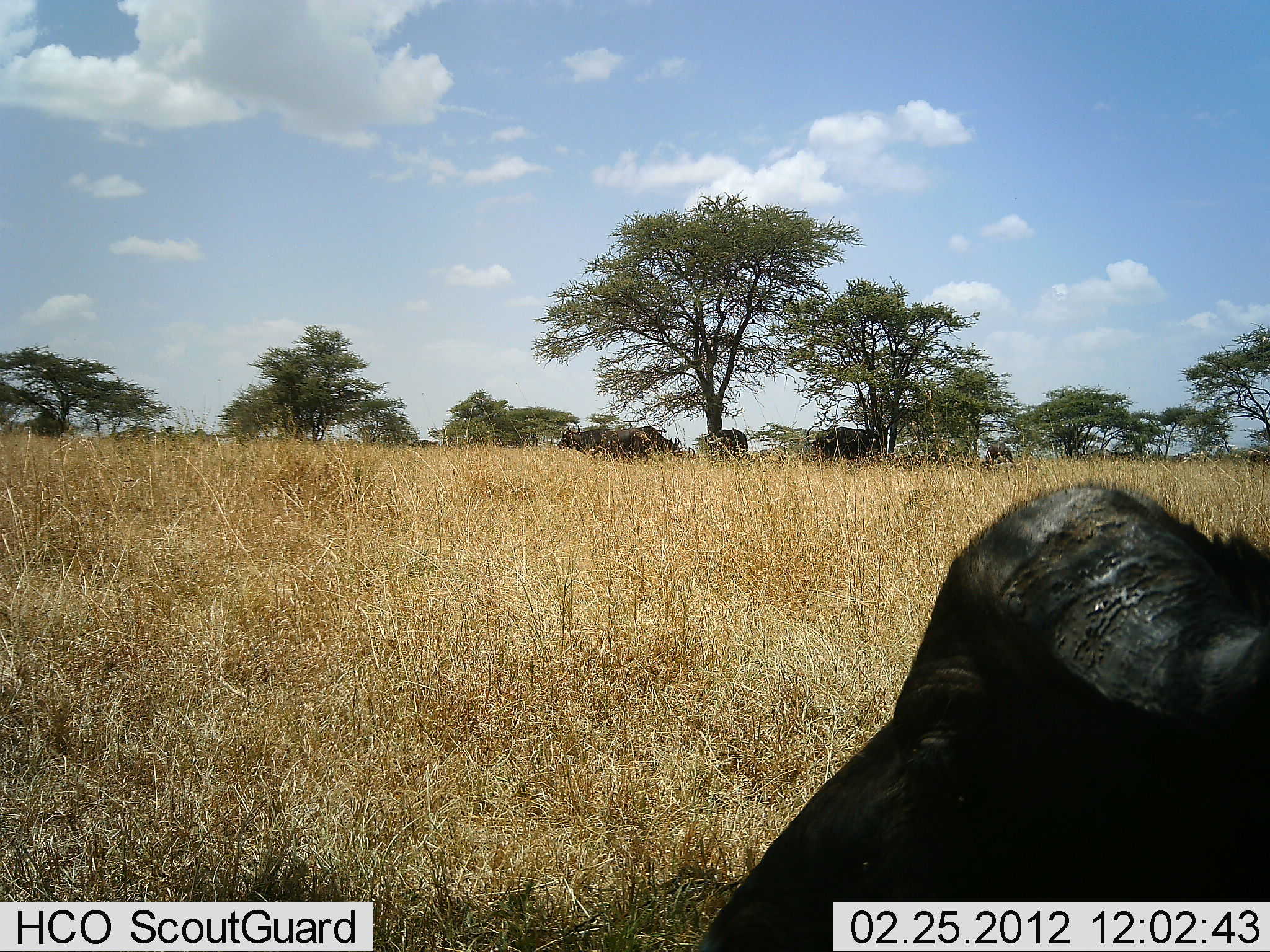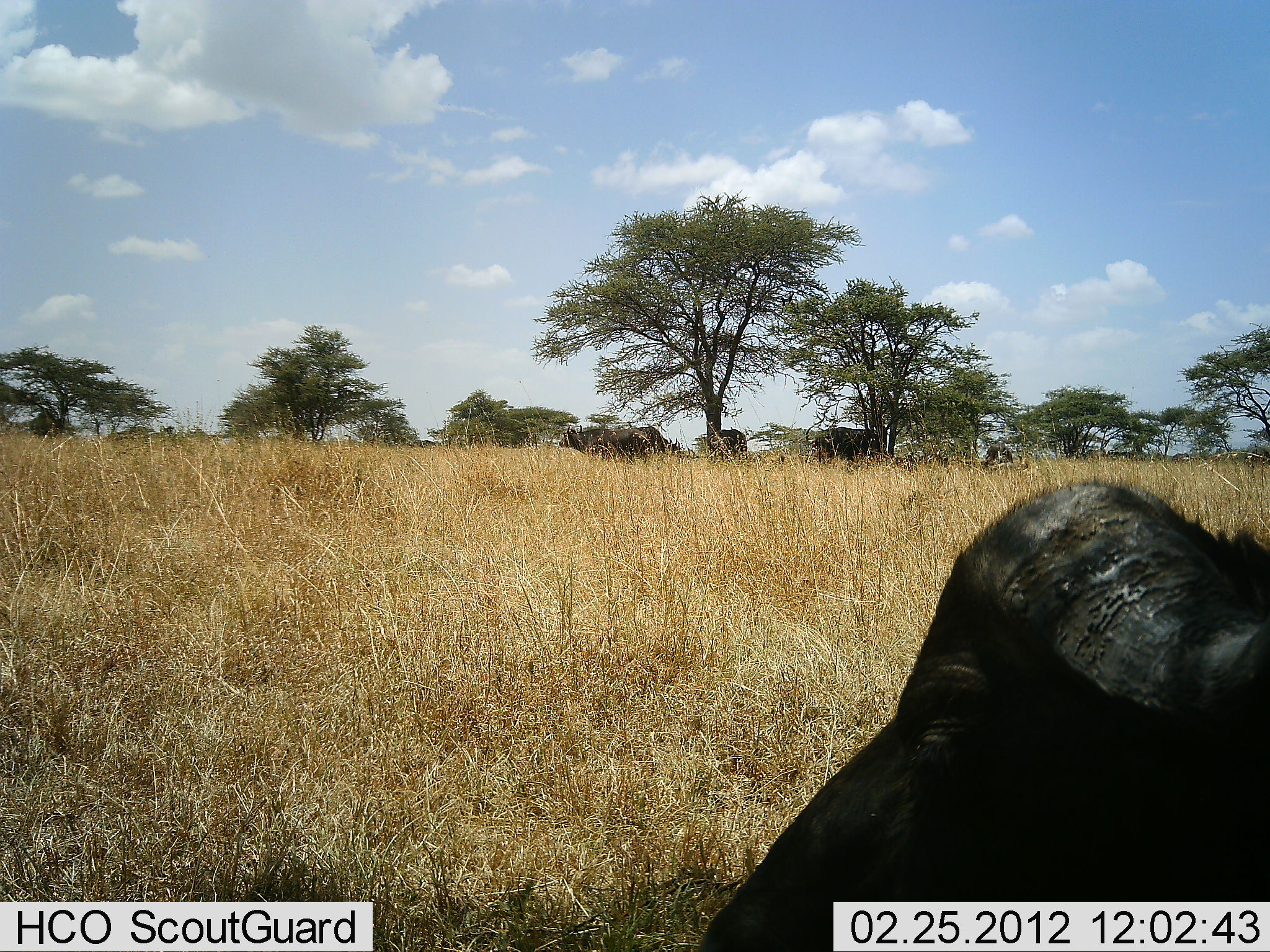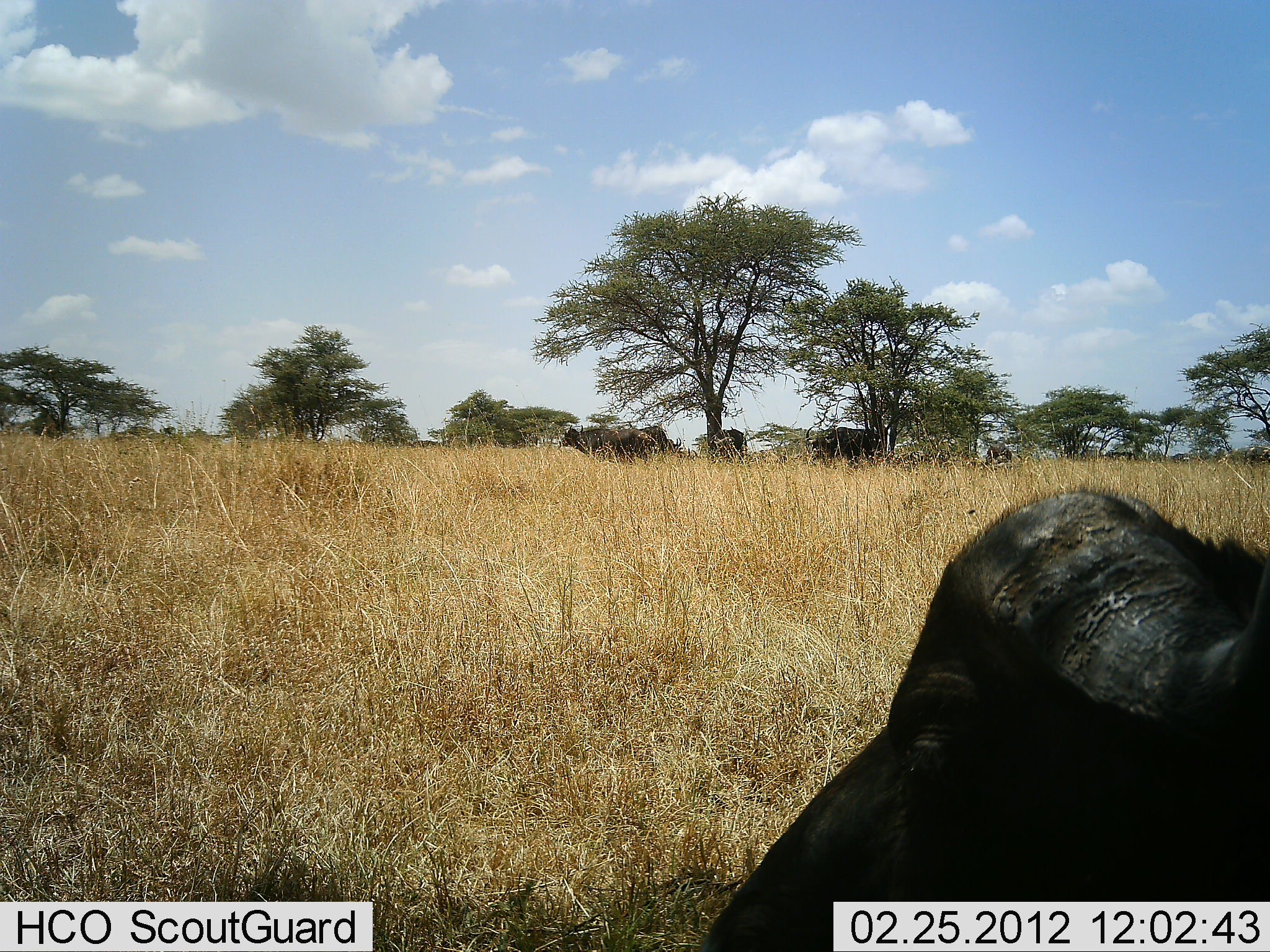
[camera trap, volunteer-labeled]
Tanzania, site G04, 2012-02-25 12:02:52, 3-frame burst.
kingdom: Animalia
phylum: Chordata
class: Mammalia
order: Artiodactyla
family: Bovidae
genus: Syncerus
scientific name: Syncerus caffer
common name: cape buffalo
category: buffalo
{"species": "buffalo (cape buffalo) (Syncerus caffer)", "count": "5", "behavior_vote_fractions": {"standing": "69%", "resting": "62%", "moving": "3%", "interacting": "0%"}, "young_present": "0%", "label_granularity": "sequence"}